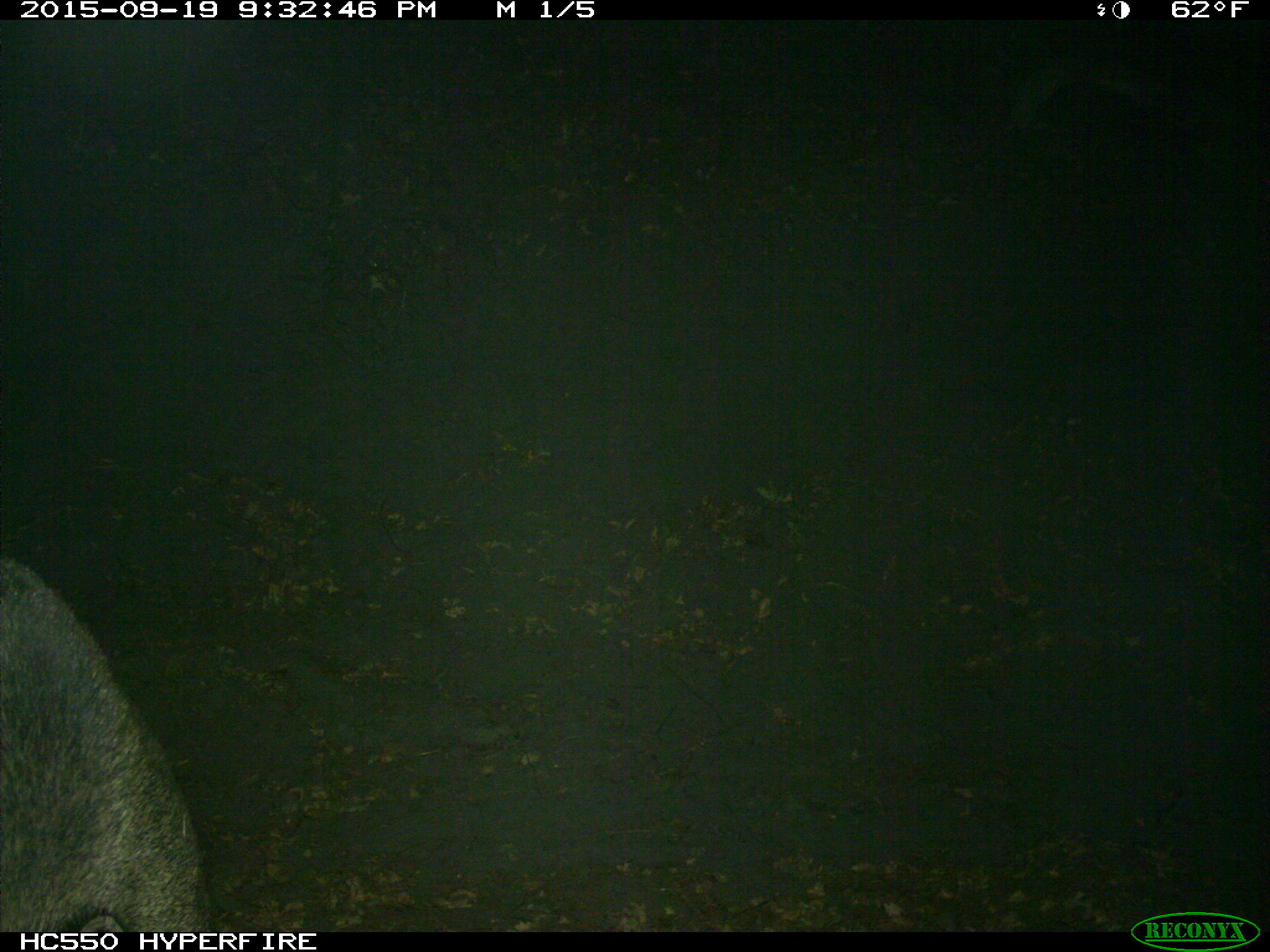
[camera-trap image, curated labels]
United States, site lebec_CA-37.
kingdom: Animalia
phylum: Chordata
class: Mammalia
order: Artiodactyla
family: Suidae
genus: Sus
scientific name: Sus scrofa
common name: wild boar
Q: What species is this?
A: Sus scrofa (wild boar).